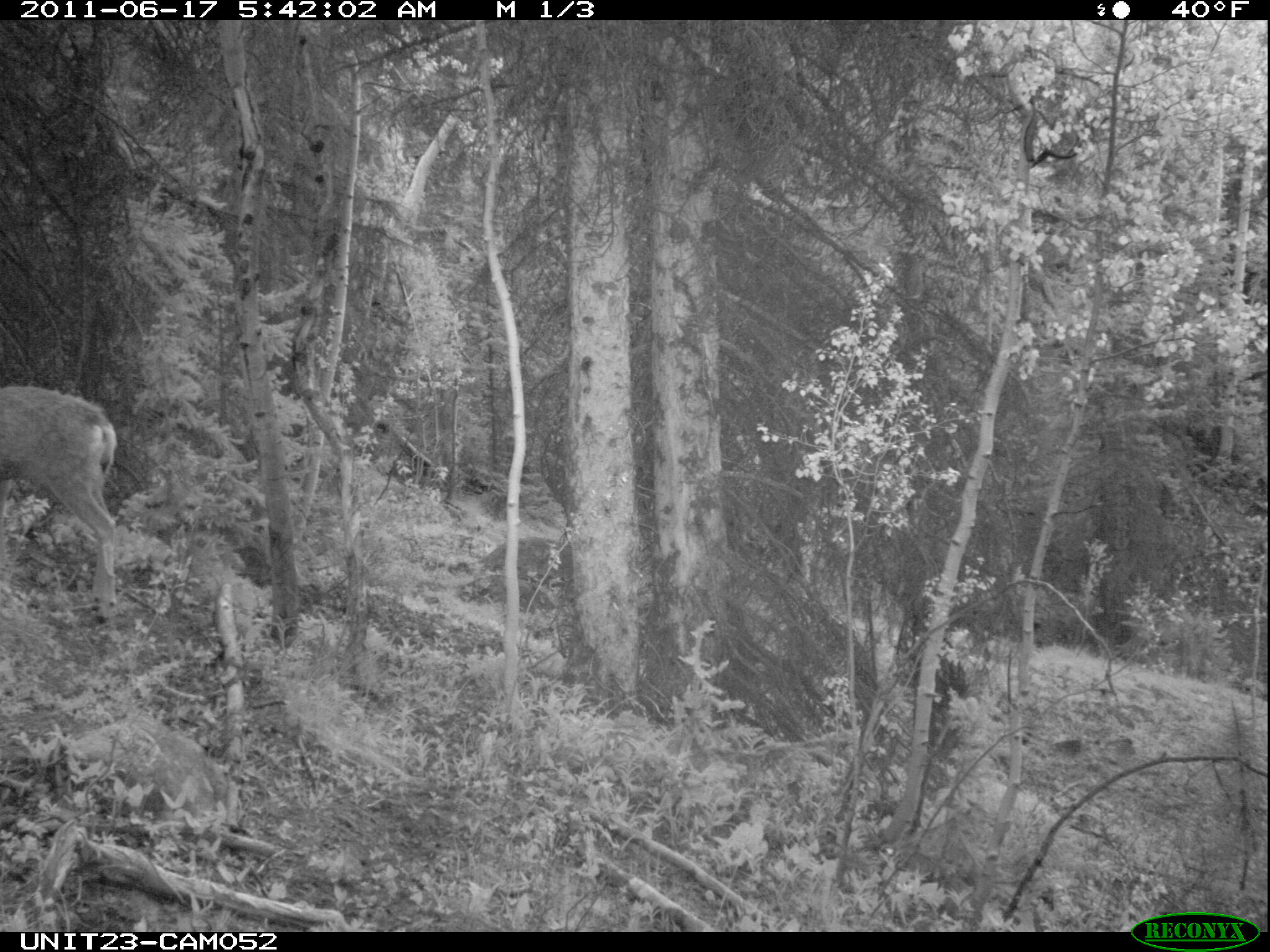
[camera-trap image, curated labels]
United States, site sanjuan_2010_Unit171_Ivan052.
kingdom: Animalia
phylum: Chordata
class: Mammalia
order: Artiodactyla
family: Cervidae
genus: Odocoileus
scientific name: Odocoileus hemionus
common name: mule deer